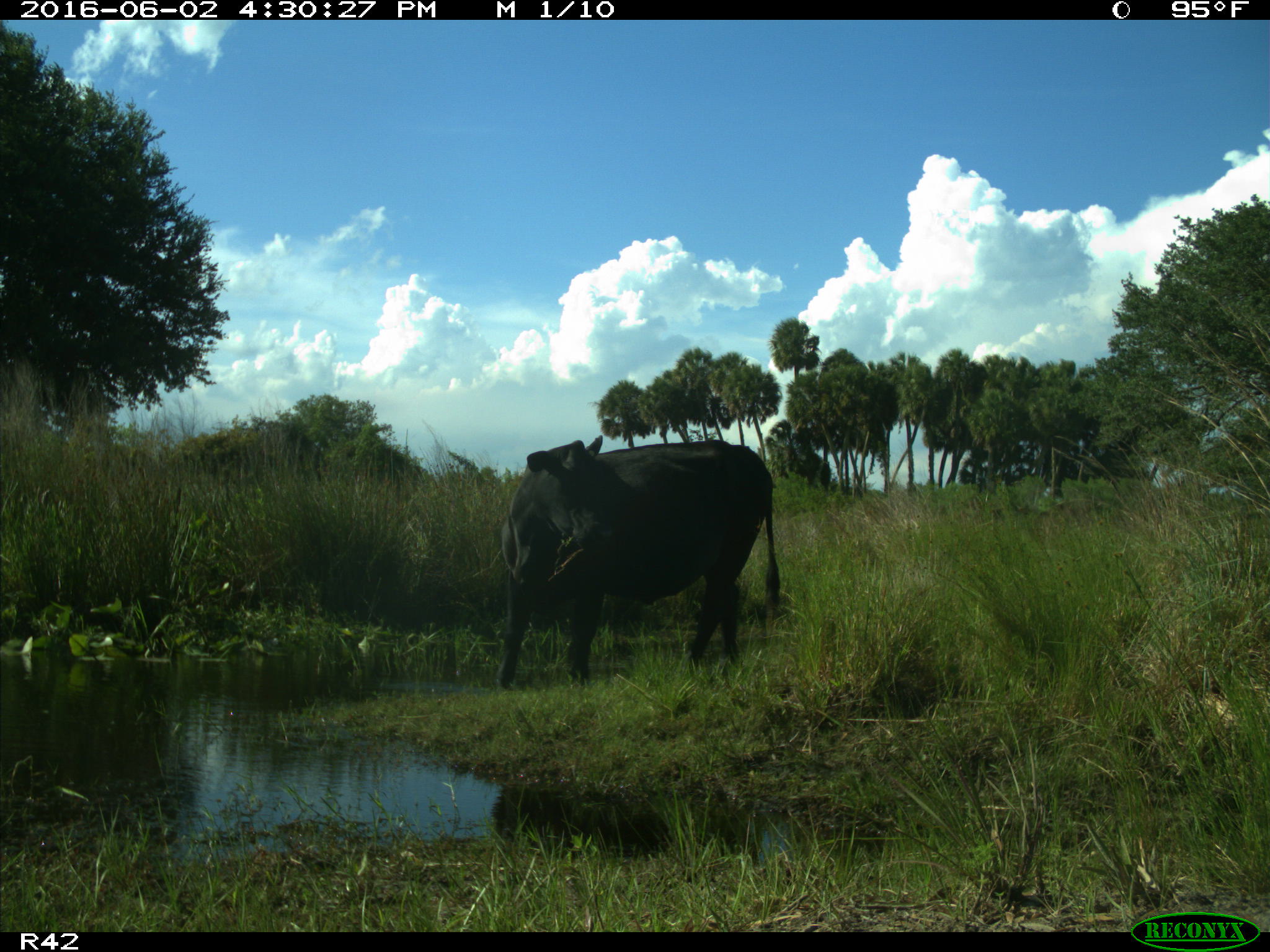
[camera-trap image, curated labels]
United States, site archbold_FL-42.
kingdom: Animalia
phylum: Chordata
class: Mammalia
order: Artiodactyla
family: Bovidae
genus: Bos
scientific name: Bos taurus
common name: domestic cow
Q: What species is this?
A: Bos taurus (domestic cow).